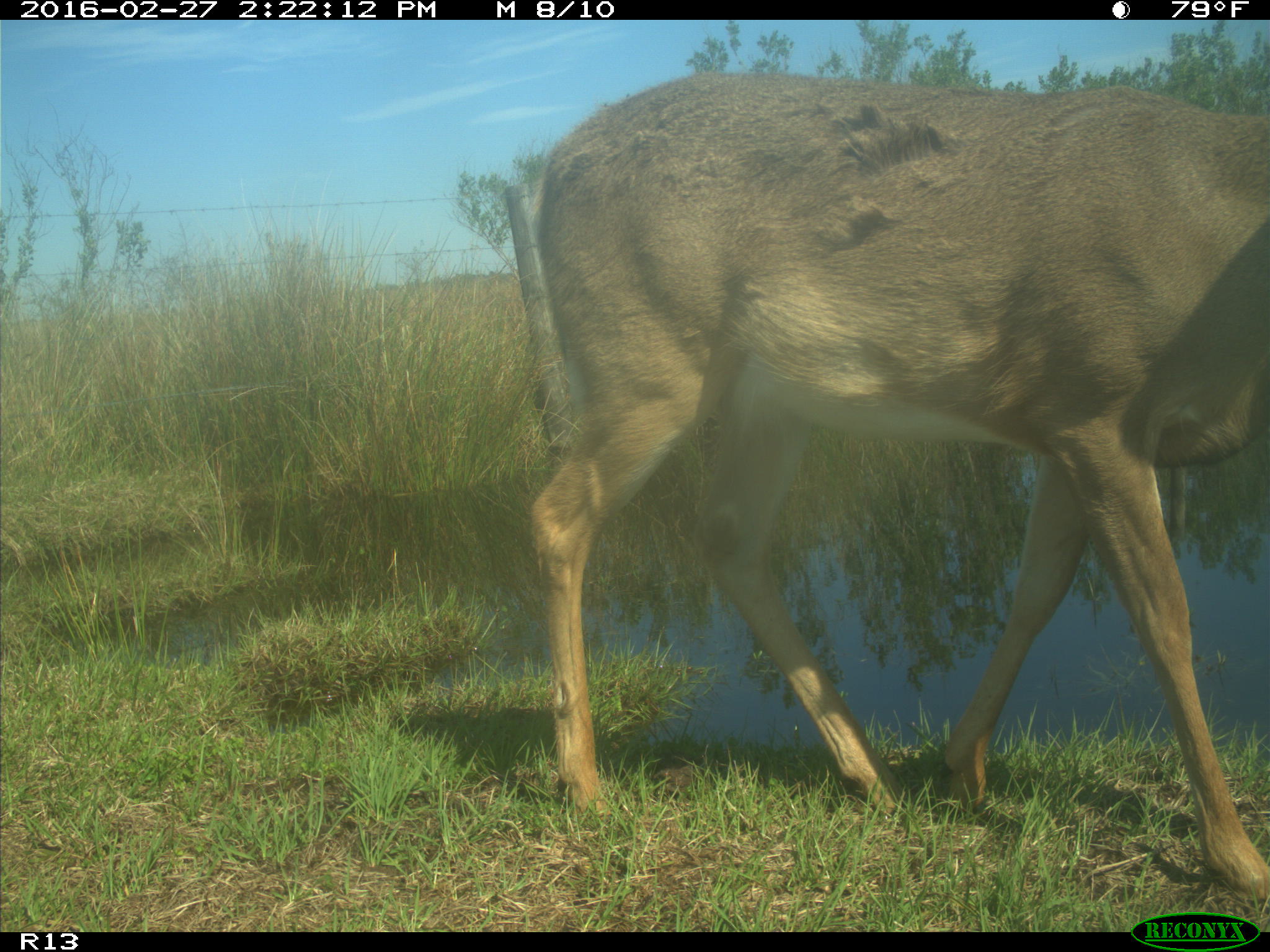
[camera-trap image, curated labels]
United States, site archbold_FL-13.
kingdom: Animalia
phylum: Chordata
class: Mammalia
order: Artiodactyla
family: Cervidae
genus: Odocoileus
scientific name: Odocoileus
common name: deer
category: unidentified deer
Unidentified deer (deer) (Odocoileus).